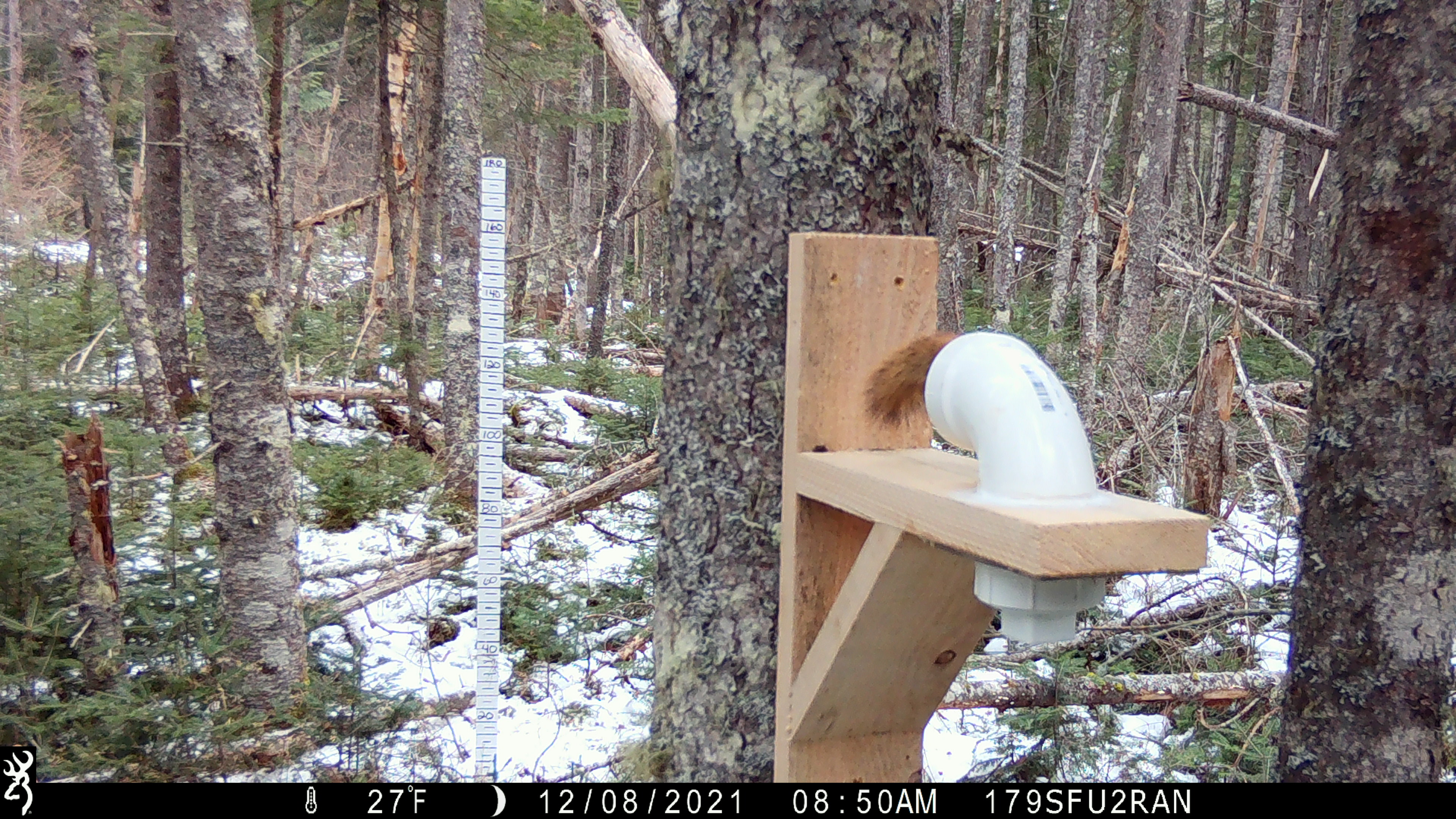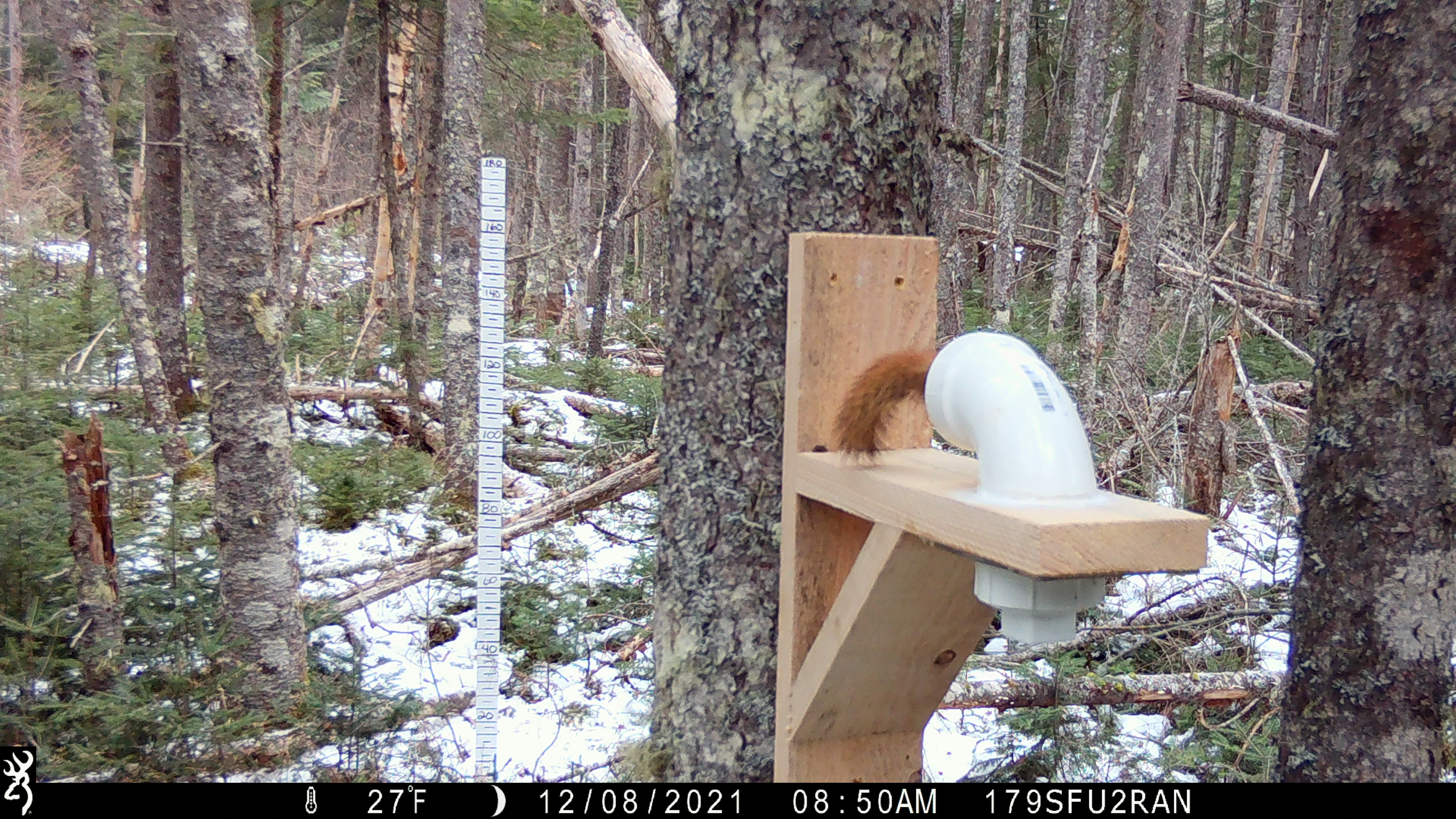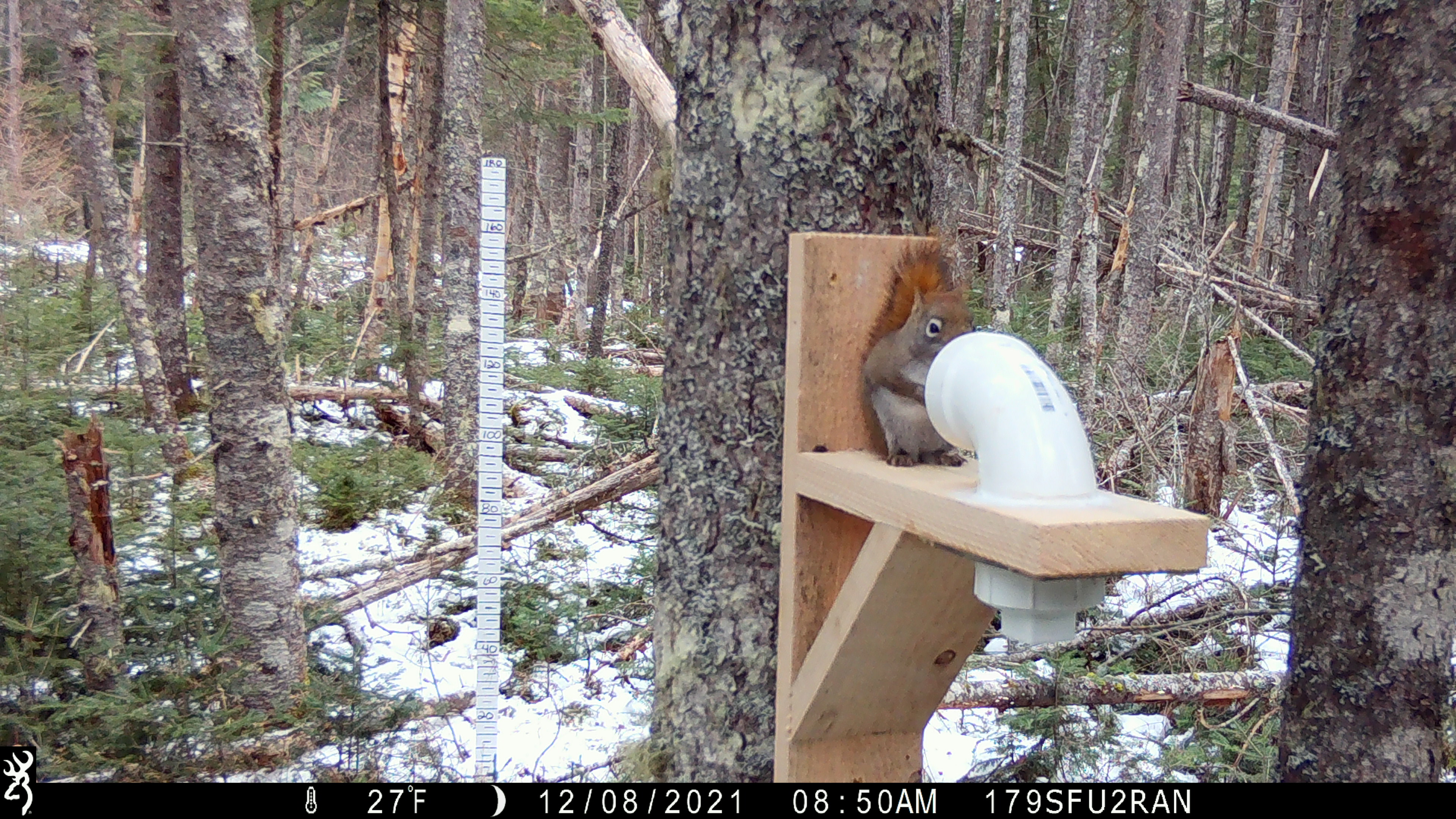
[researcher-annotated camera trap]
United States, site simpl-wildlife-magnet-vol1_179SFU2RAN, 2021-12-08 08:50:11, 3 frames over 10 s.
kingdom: Animalia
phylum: Chordata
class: Mammalia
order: Rodentia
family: Sciuridae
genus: Tamiasciurus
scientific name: Tamiasciurus hudsonicus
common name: red squirrel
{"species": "red squirrel (Tamiasciurus hudsonicus)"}